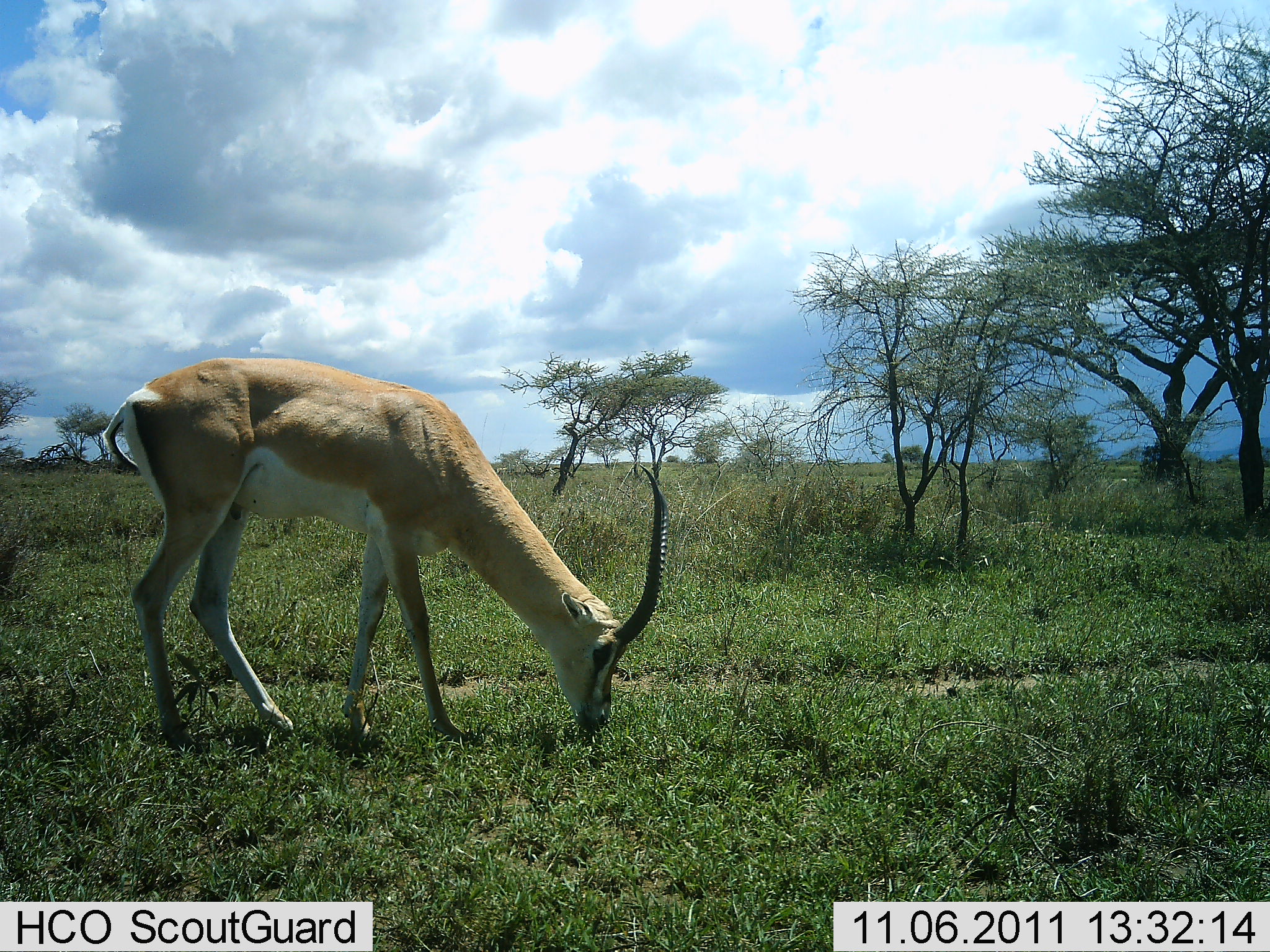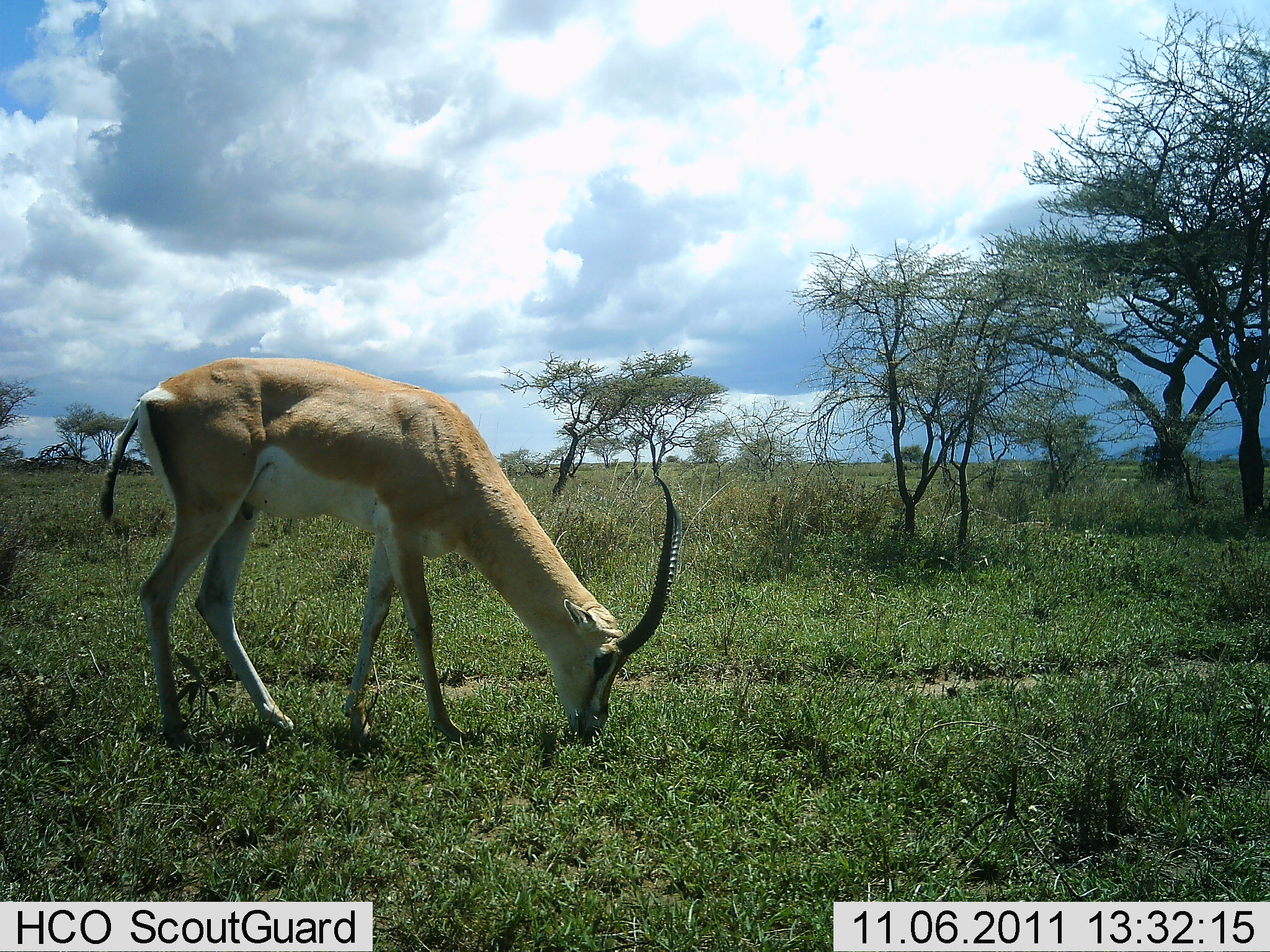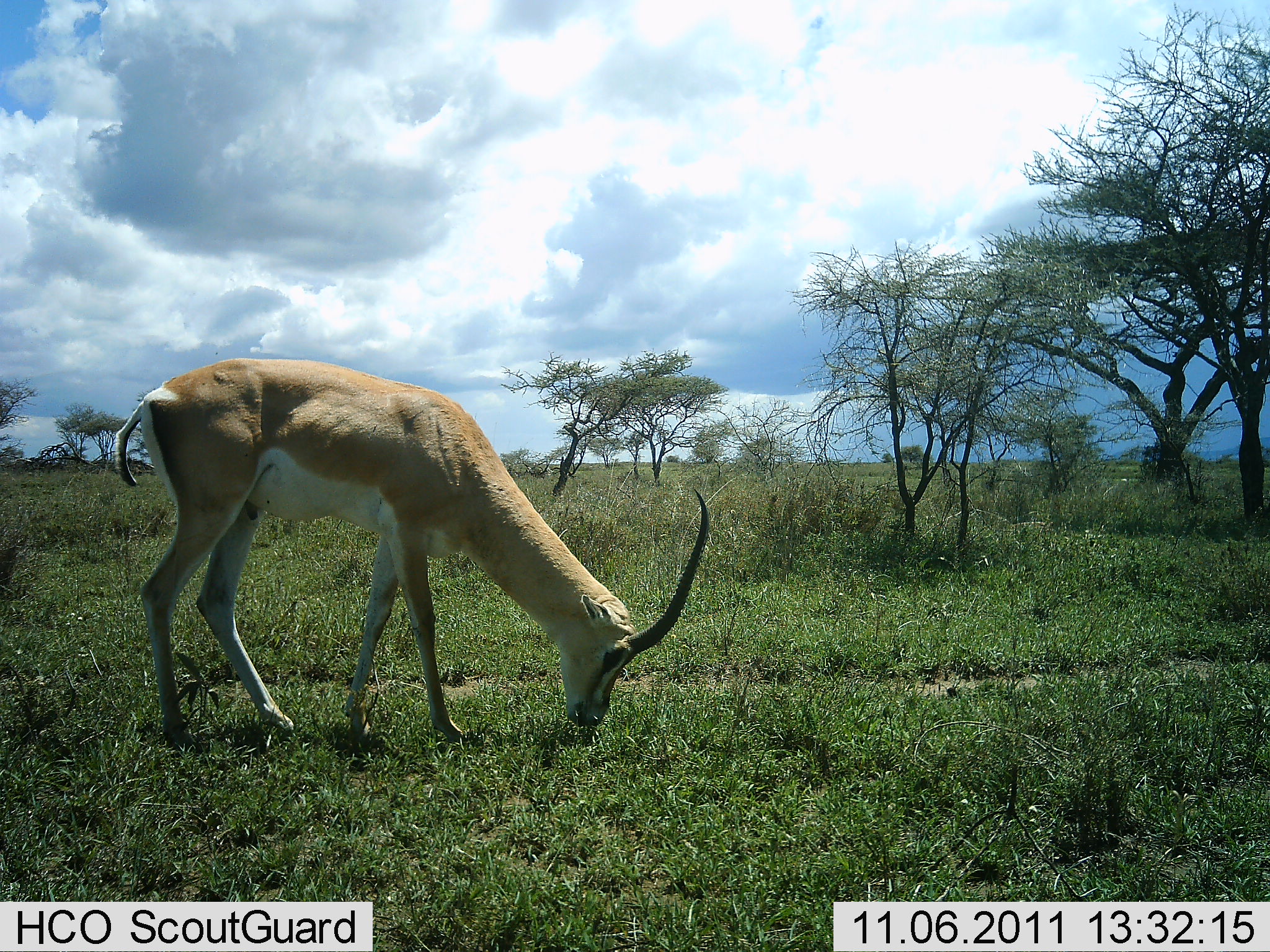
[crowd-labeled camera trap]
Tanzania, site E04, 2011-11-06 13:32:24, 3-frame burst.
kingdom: Animalia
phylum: Chordata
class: Mammalia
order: Artiodactyla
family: Bovidae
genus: Nanger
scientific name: Nanger granti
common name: grant's gazelle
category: gazellegrants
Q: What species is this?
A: Gazellegrants (grant's gazelle) (Nanger granti).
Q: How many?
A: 1.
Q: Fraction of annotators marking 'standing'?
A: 15%.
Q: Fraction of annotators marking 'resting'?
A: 0%.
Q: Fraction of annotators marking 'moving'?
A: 0%.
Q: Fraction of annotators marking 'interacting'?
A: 0%.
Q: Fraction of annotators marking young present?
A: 0%.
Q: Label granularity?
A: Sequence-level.